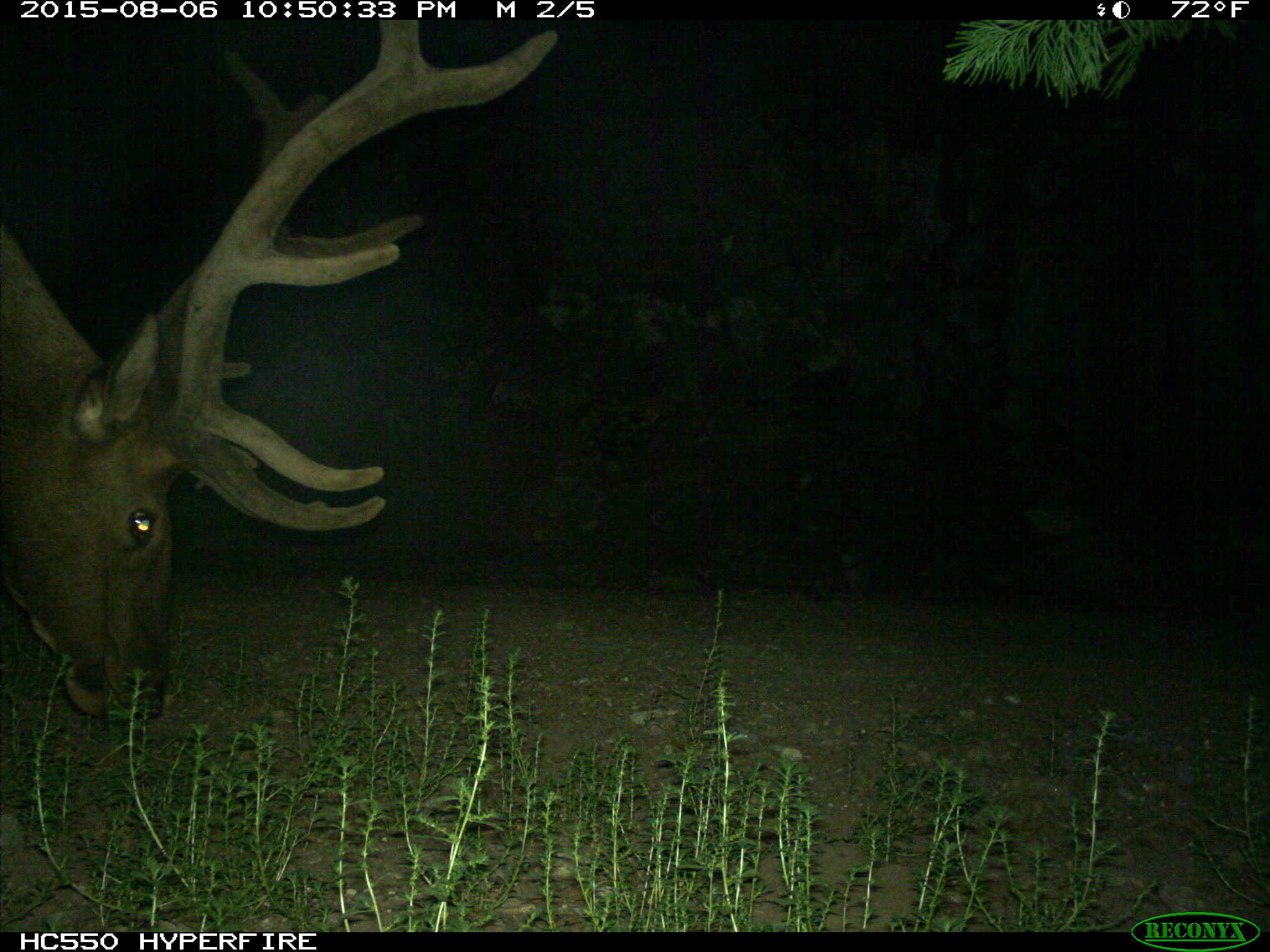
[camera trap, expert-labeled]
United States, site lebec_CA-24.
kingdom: Animalia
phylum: Chordata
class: Mammalia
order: Artiodactyla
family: Cervidae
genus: Cervus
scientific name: Cervus canadensis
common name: elk